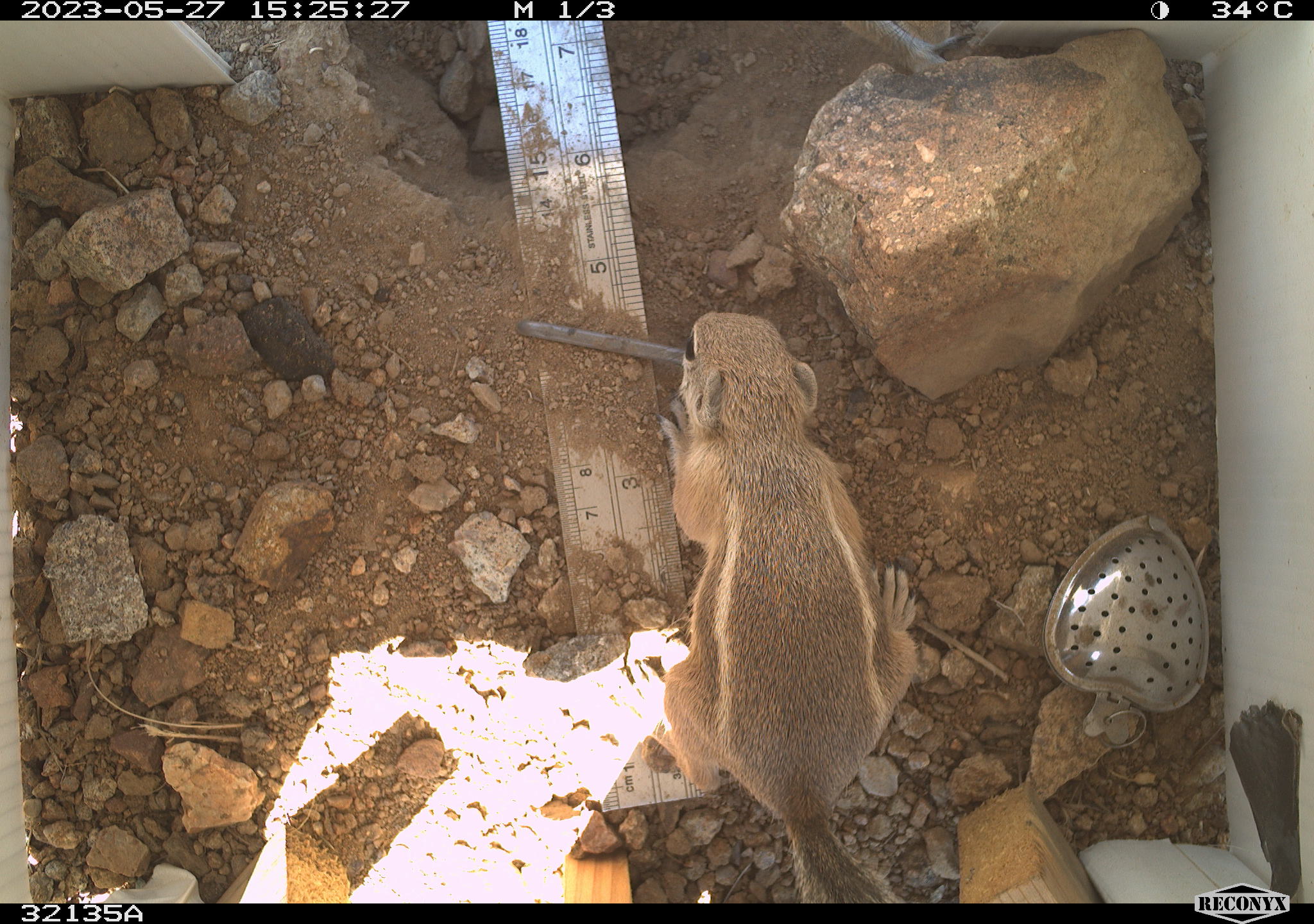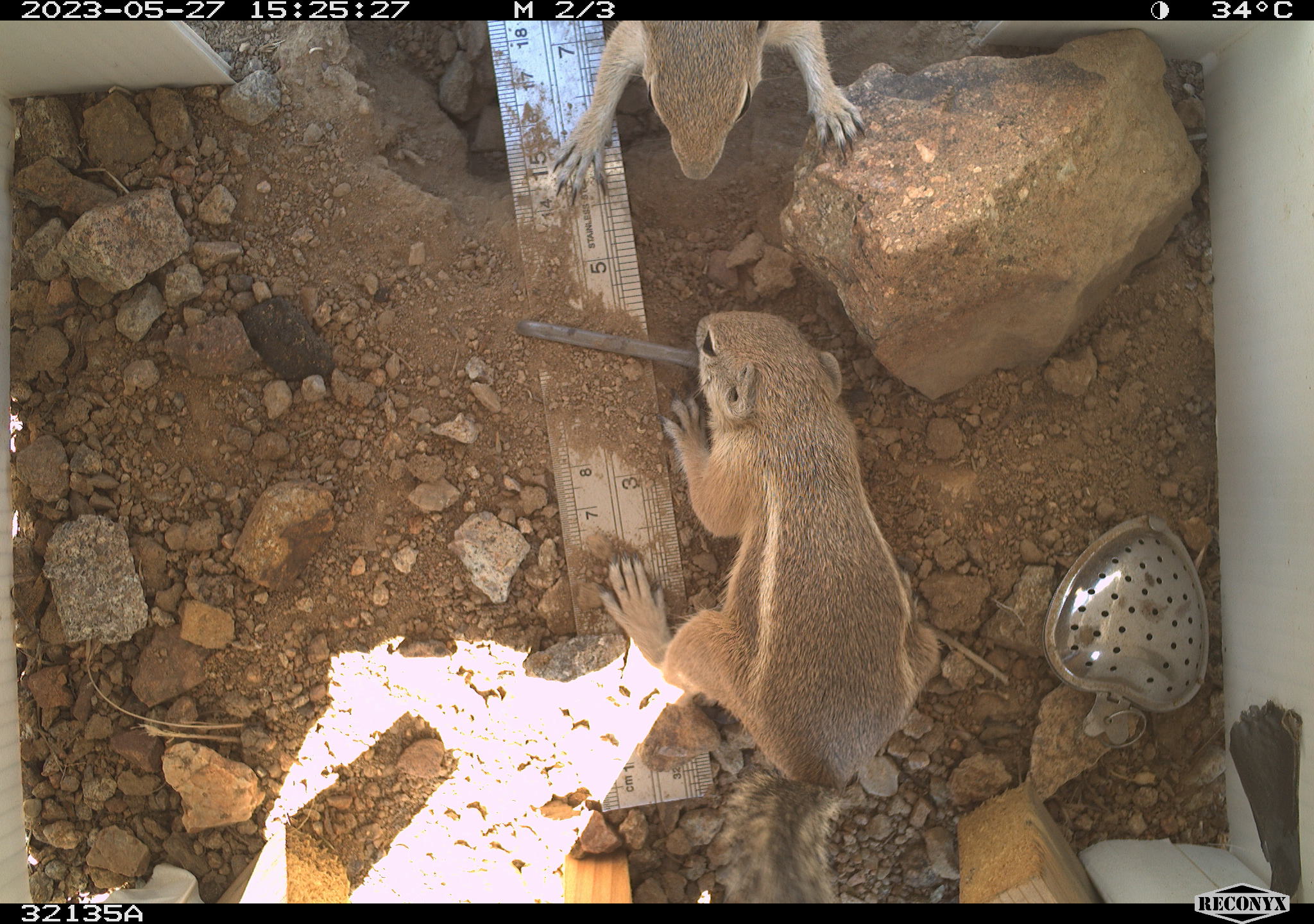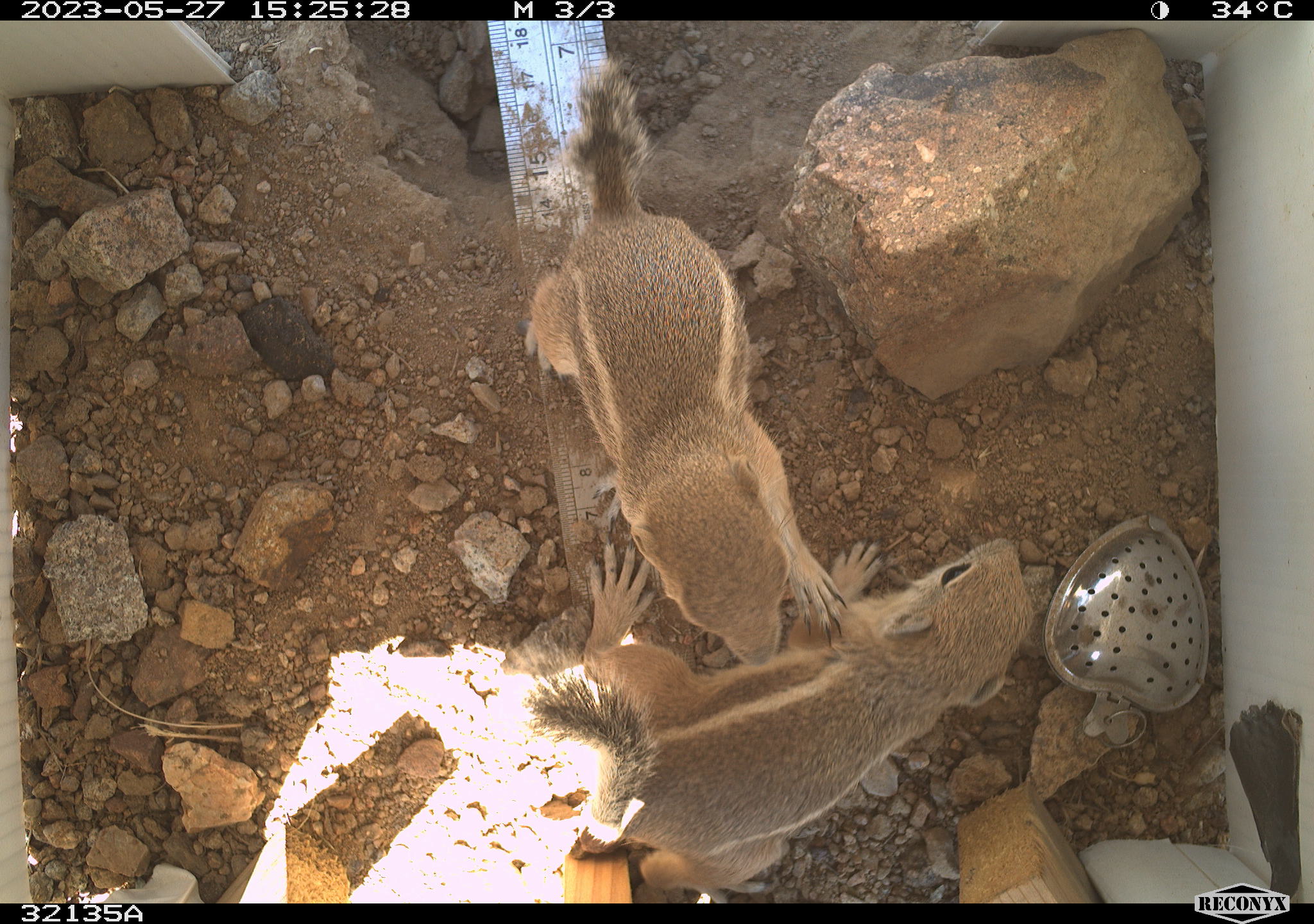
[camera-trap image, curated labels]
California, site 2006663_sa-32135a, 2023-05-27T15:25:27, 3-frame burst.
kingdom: Animalia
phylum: Chordata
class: Mammalia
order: Rodentia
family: Sciuridae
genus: Ammospermophilus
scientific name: Ammospermophilus leucurus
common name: white-tailed antelope squirrel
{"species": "white-tailed antelope squirrel (Ammospermophilus leucurus)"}